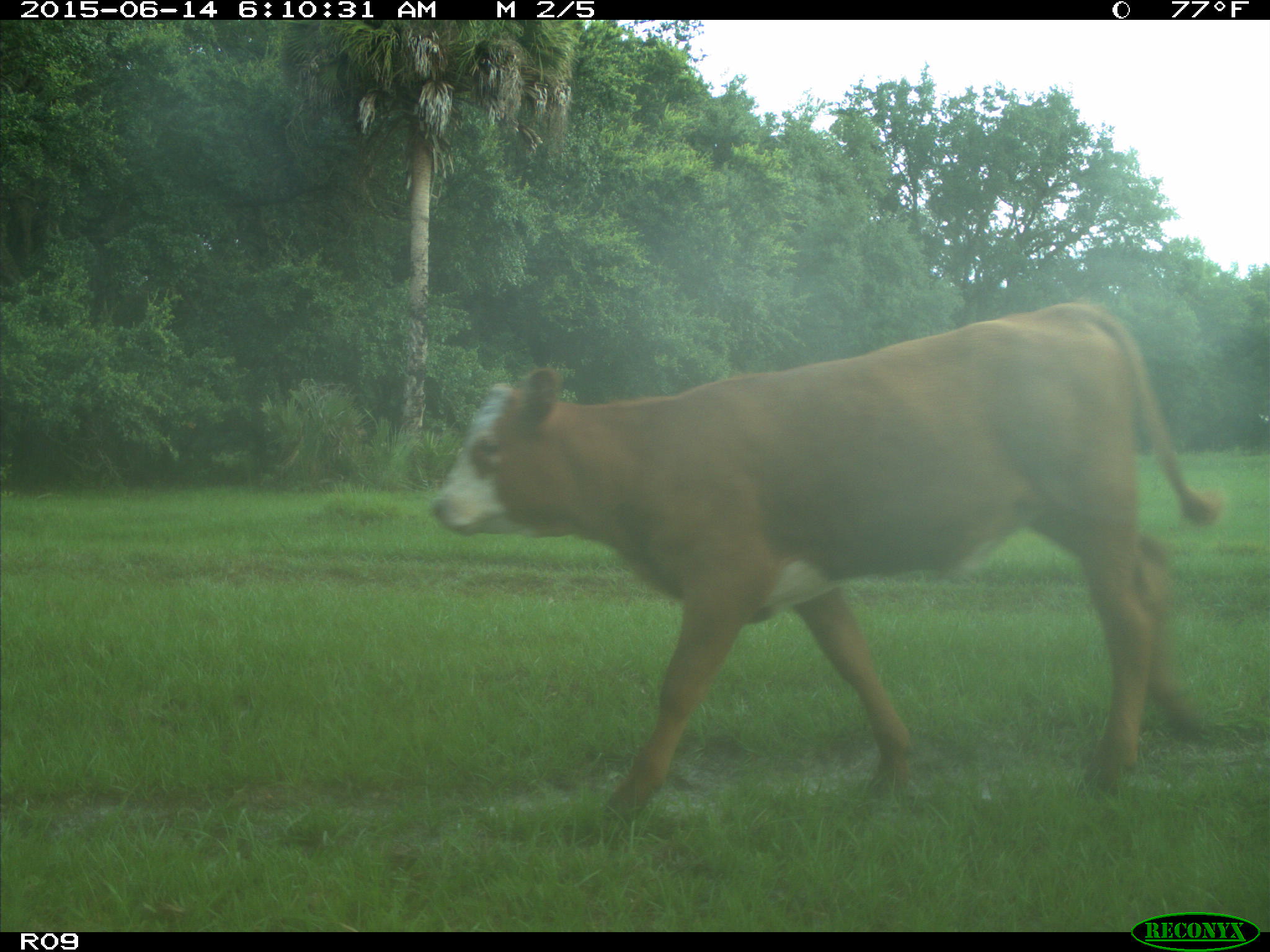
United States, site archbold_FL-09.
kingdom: Animalia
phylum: Chordata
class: Mammalia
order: Artiodactyla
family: Bovidae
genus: Bos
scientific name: Bos taurus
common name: domestic cow